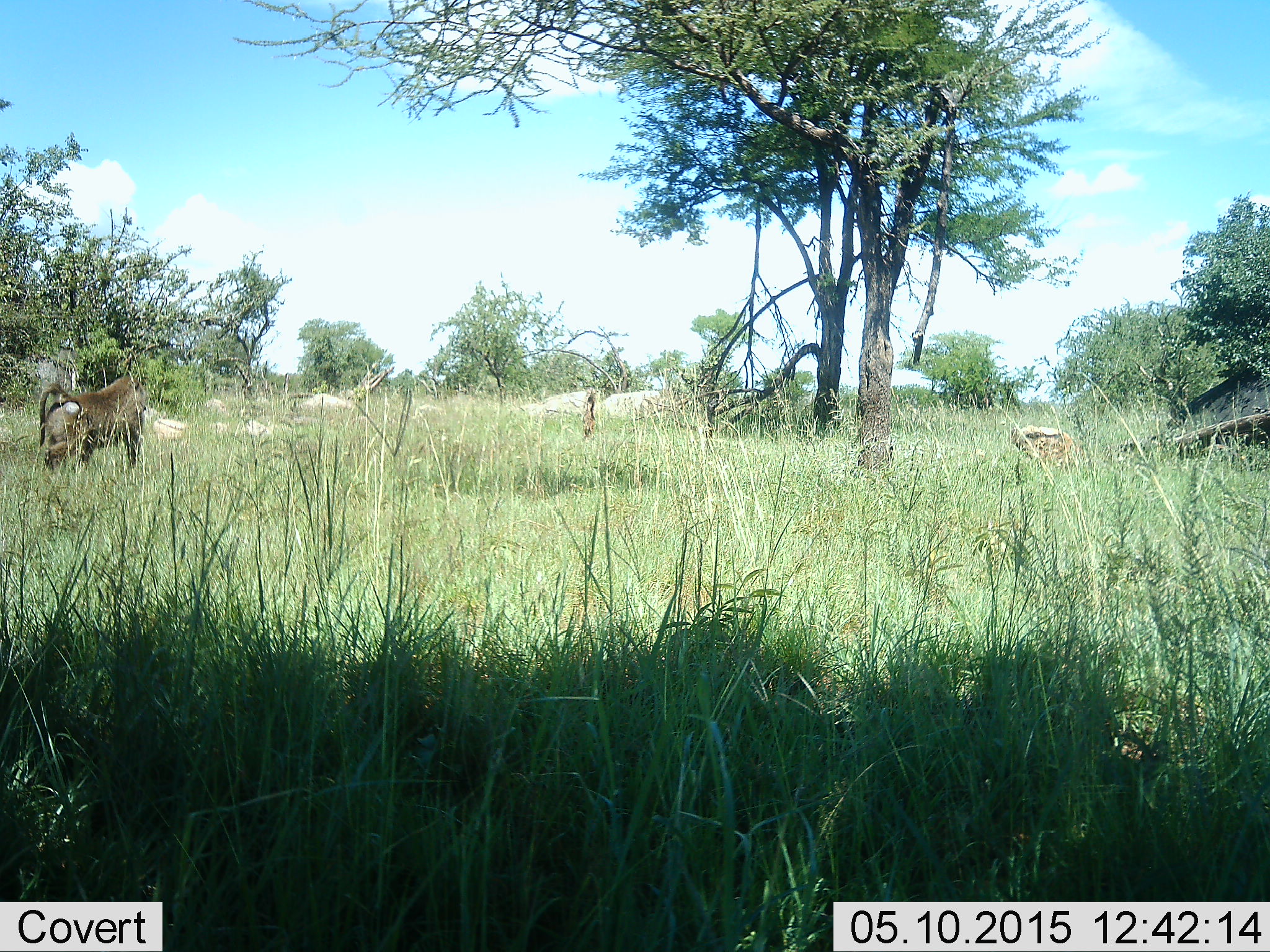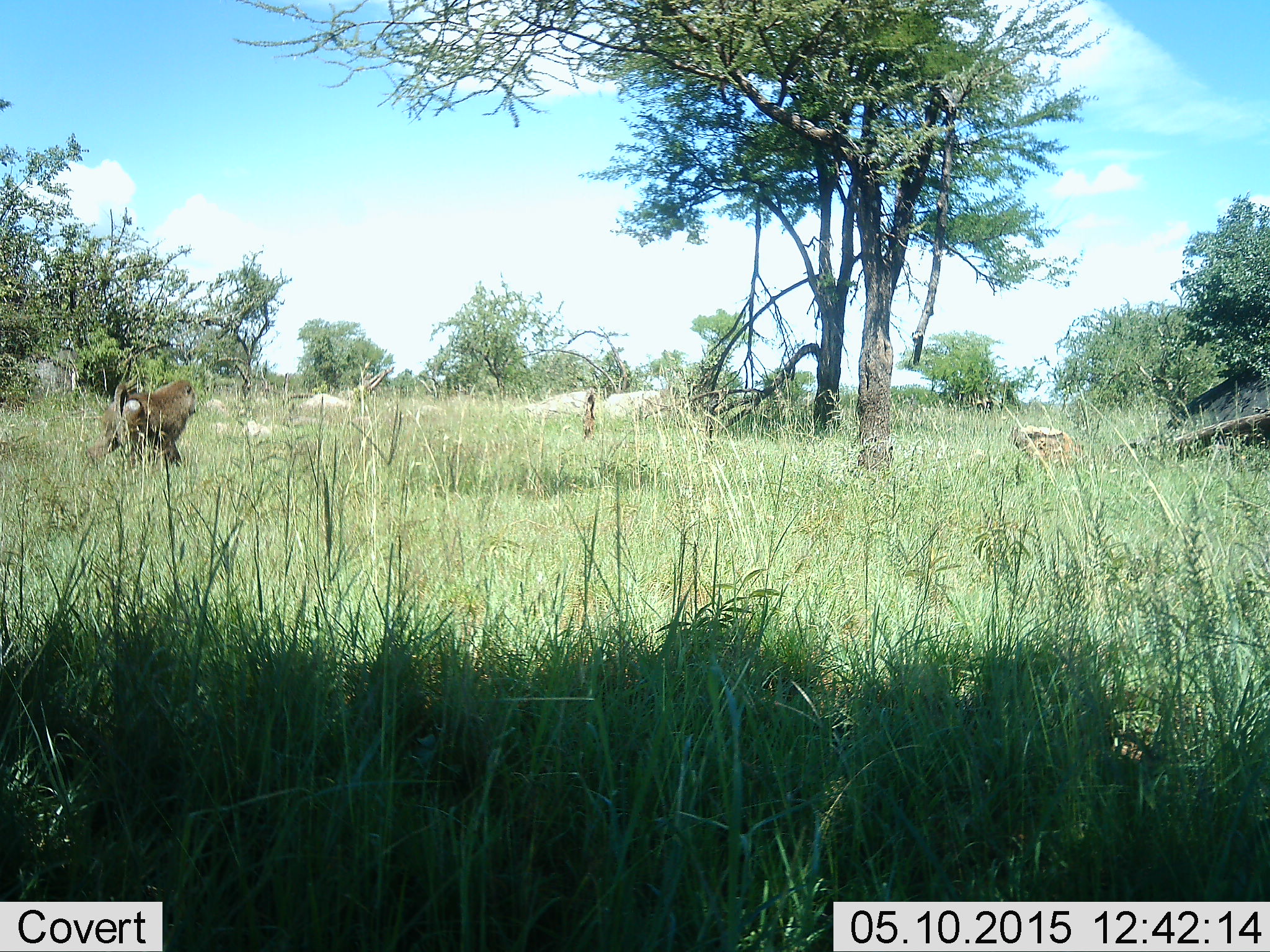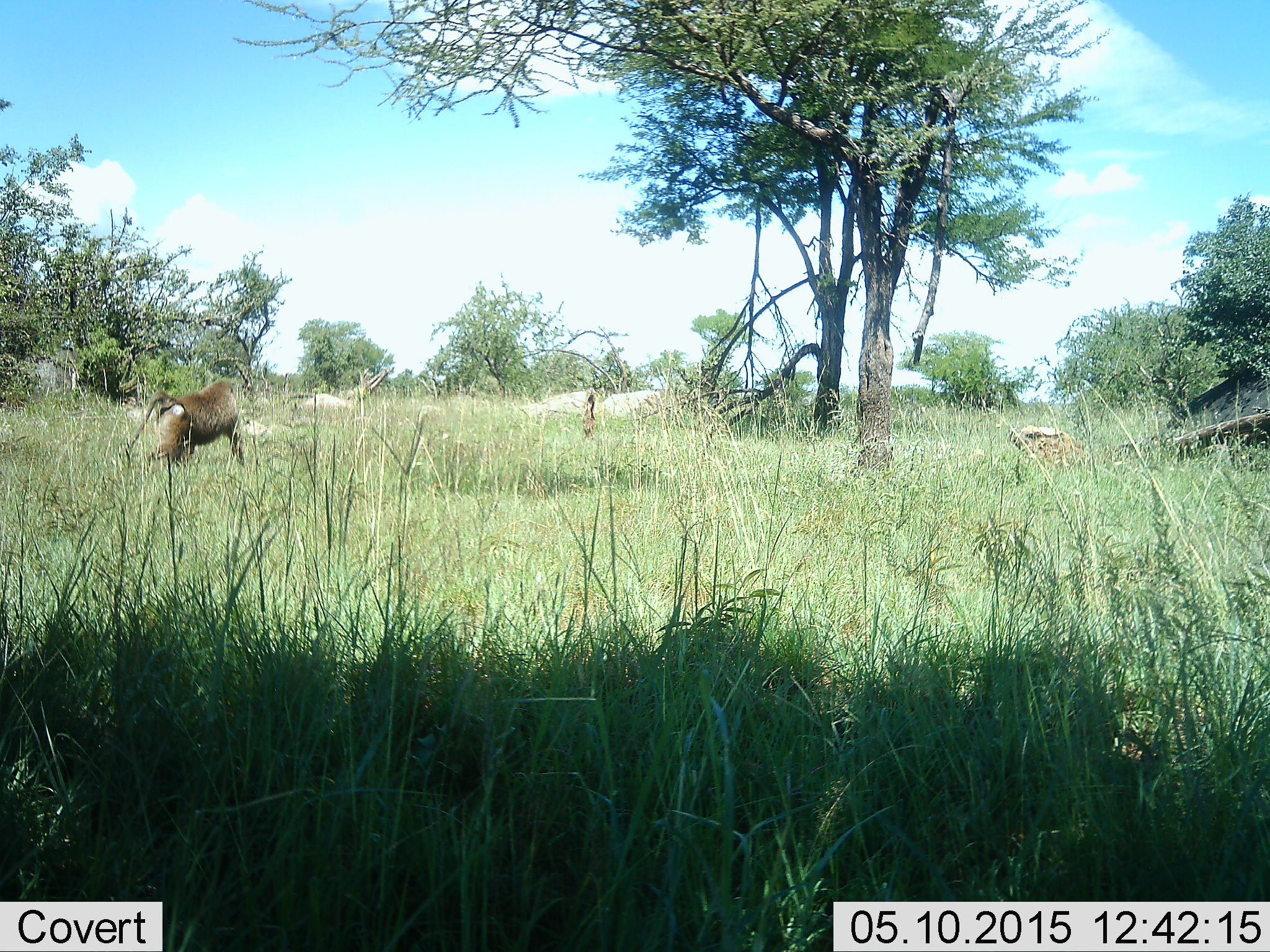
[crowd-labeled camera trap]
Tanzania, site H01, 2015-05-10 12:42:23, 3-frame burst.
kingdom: Animalia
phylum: Chordata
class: Mammalia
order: Primates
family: Cercopithecidae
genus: Papio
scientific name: Papio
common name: baboon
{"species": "baboon (Papio)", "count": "1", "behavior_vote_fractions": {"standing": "0%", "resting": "0%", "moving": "100%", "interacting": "0%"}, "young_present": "0%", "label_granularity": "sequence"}